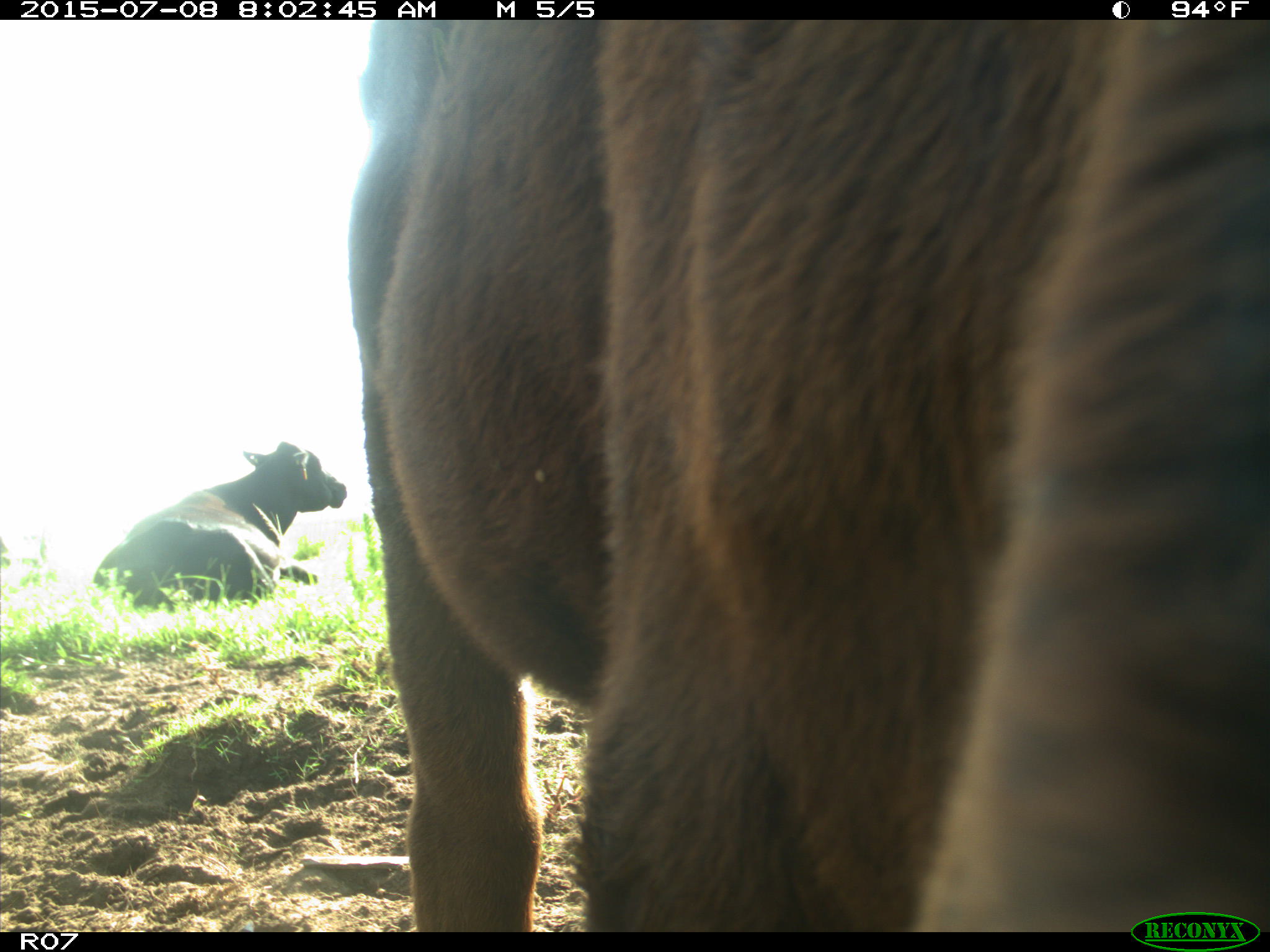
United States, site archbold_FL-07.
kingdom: Animalia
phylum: Chordata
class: Mammalia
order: Artiodactyla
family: Bovidae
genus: Bos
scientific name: Bos taurus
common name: domestic cow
Bos taurus (domestic cow).